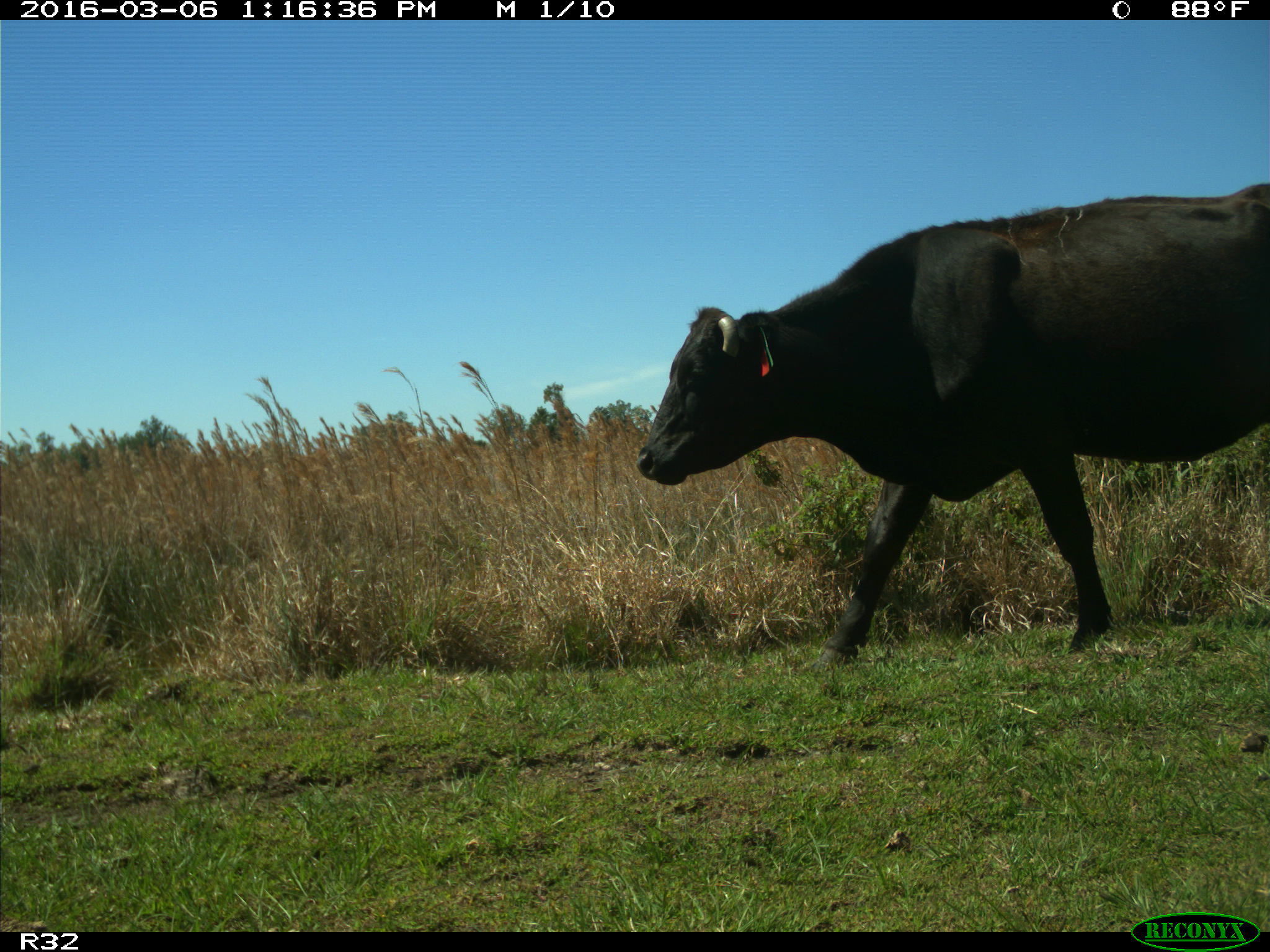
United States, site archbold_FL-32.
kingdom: Animalia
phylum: Chordata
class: Mammalia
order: Artiodactyla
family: Bovidae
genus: Bos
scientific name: Bos taurus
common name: domestic cow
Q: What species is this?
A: Bos taurus (domestic cow).